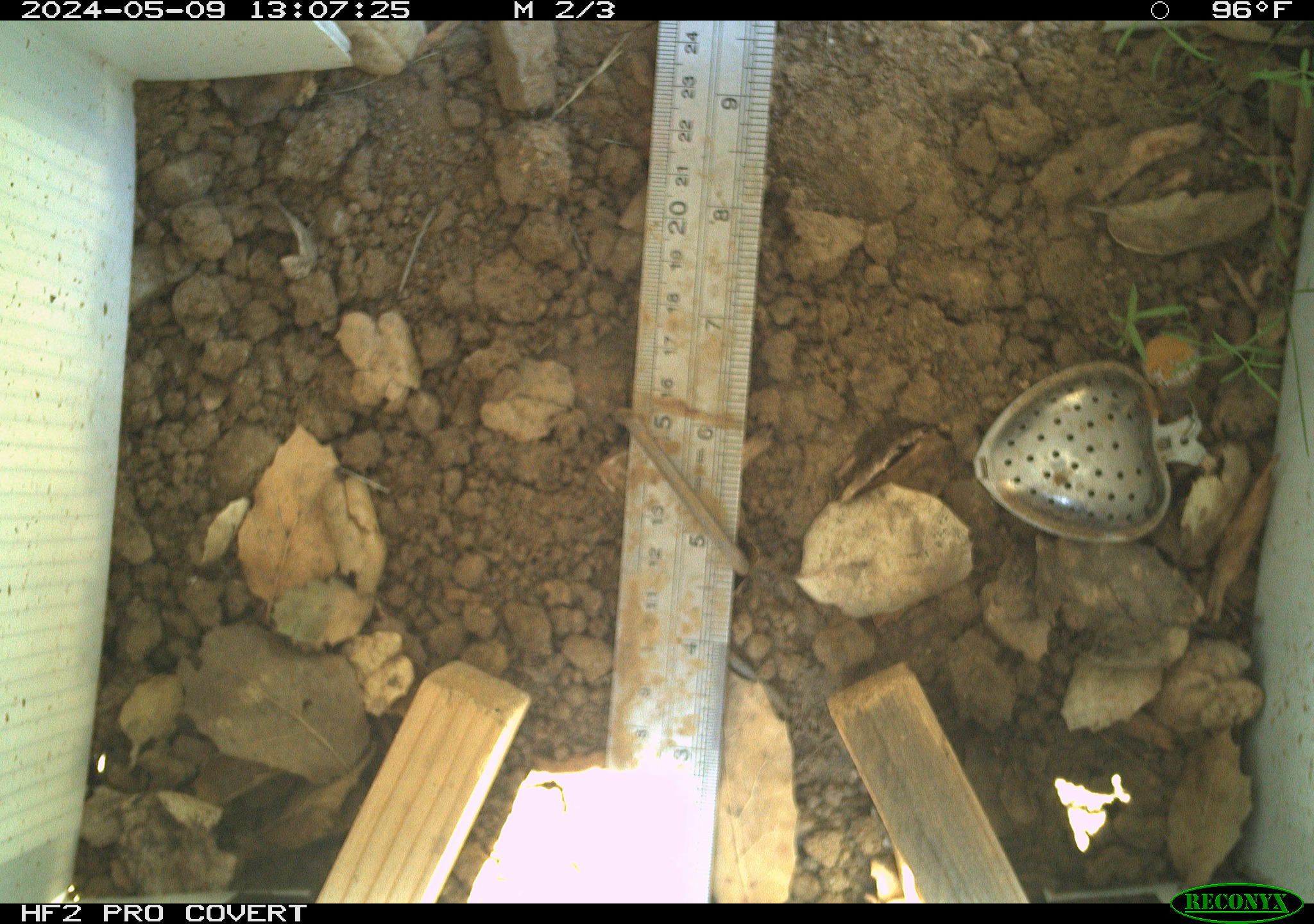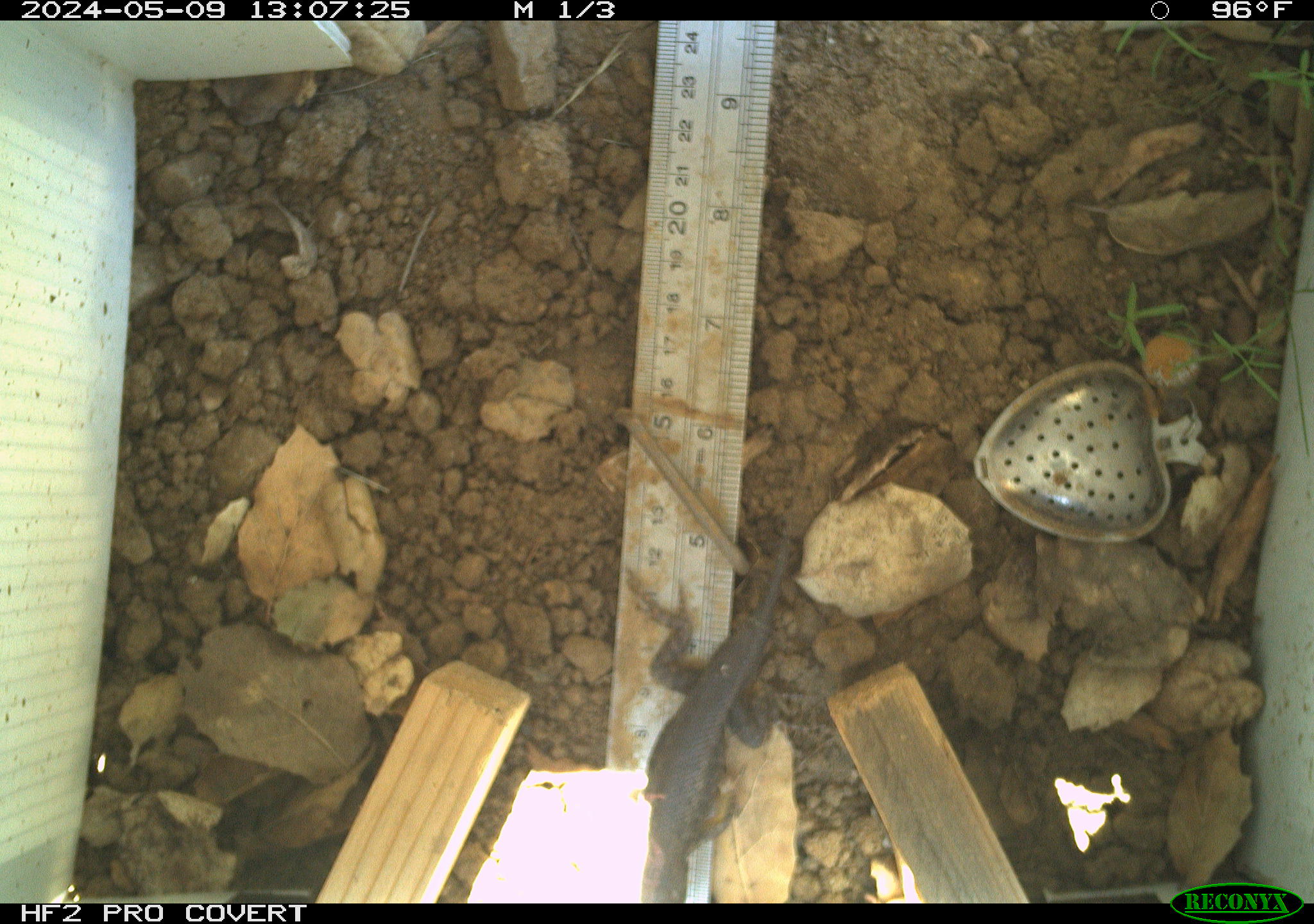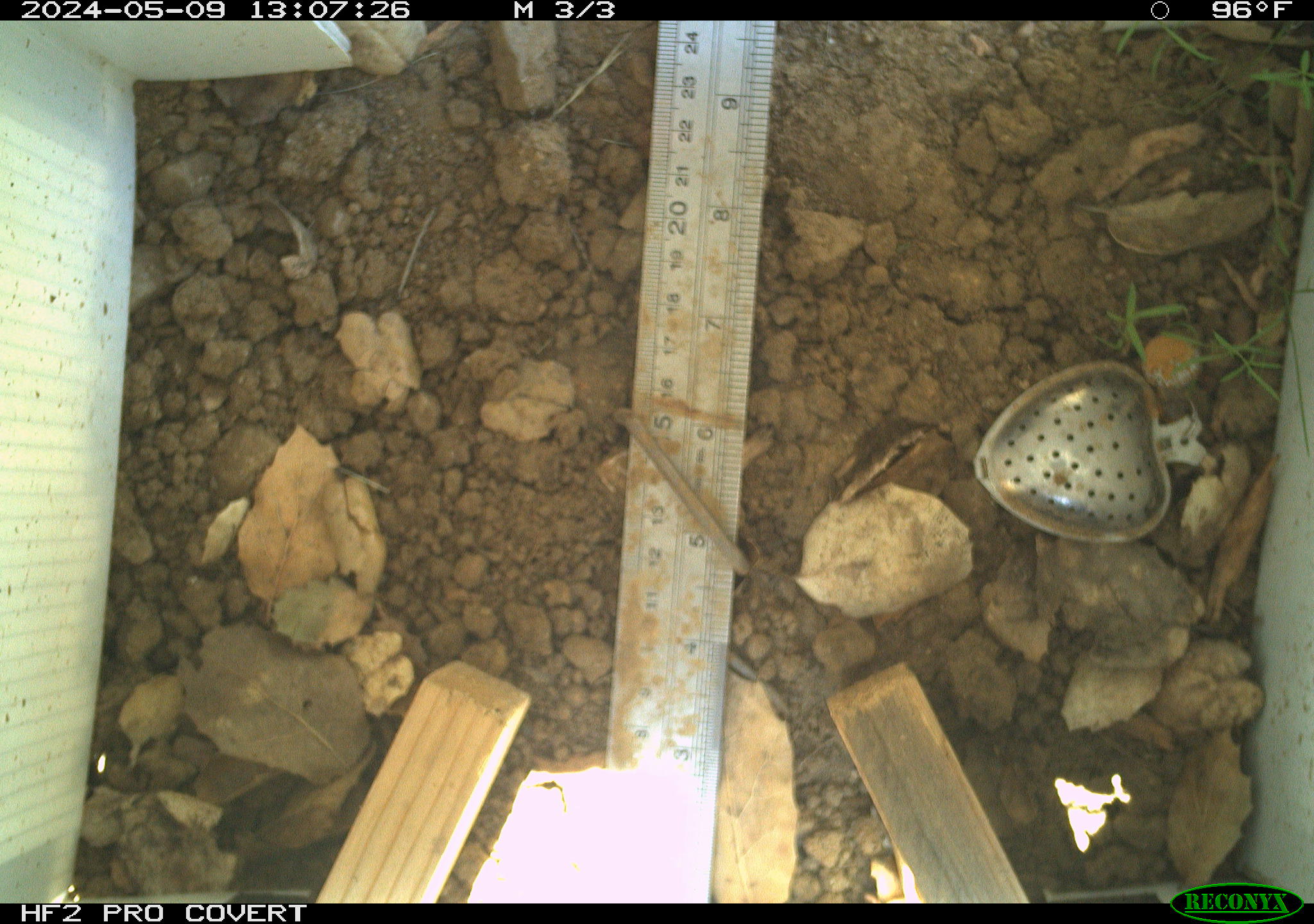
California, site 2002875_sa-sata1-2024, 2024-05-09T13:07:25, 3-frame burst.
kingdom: Animalia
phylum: Chordata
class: Reptilia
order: Squamata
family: Phrynosomatidae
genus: Sceloporus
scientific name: Sceloporus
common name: spiny lizards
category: sceloporus species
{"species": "sceloporus species (spiny lizards) (Sceloporus)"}